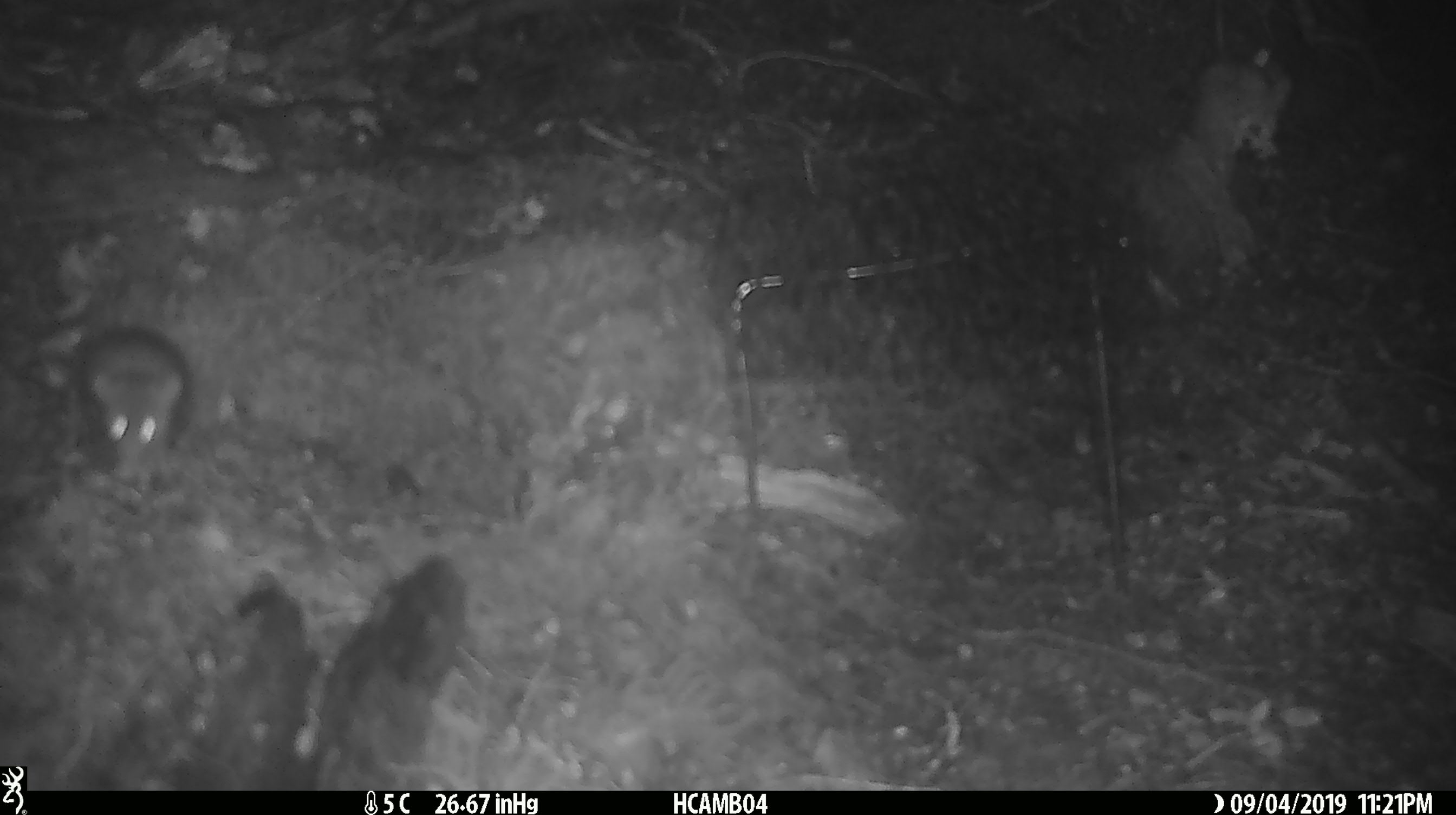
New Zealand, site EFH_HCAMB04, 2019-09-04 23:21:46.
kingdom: Animalia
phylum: Chordata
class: Mammalia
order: Rodentia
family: Muridae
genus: Mus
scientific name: Mus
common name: mouse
Mouse (Mus).